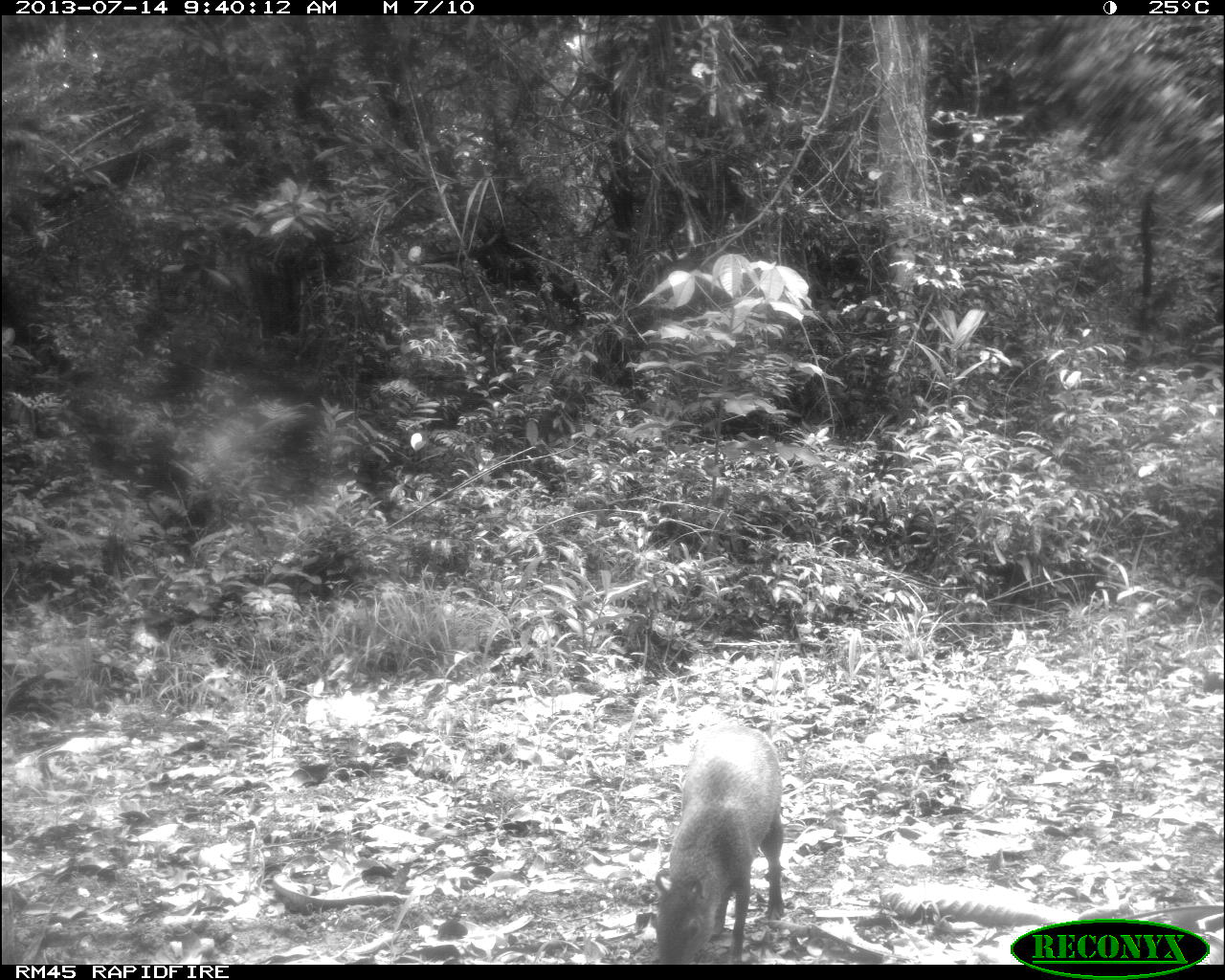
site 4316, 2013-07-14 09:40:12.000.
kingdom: Animalia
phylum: Chordata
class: Mammalia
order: Rodentia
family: Dasyproctidae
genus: Dasyprocta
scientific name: Dasyprocta punctata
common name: central american agouti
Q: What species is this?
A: Dasyprocta punctata (central american agouti).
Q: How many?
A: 1.